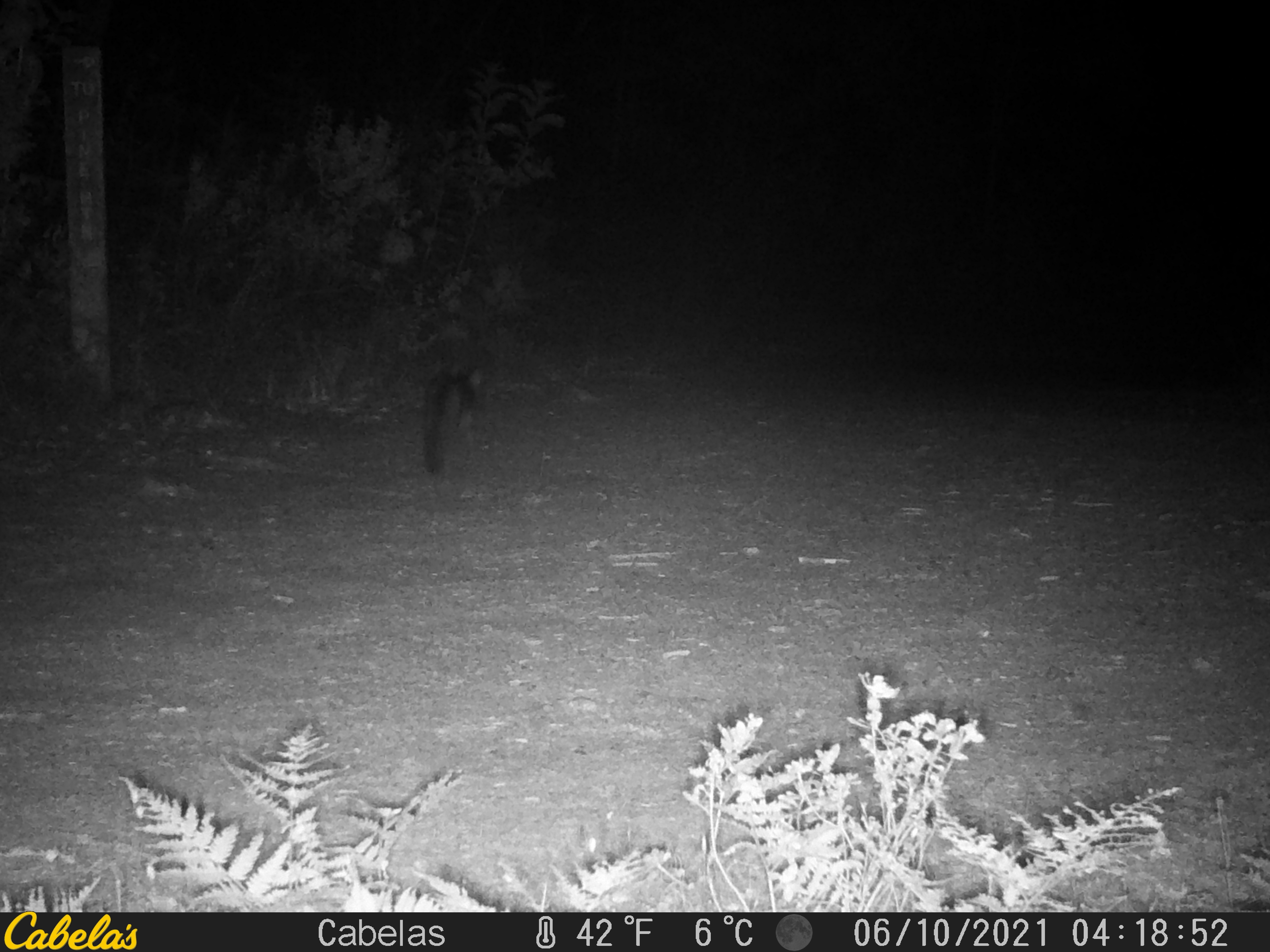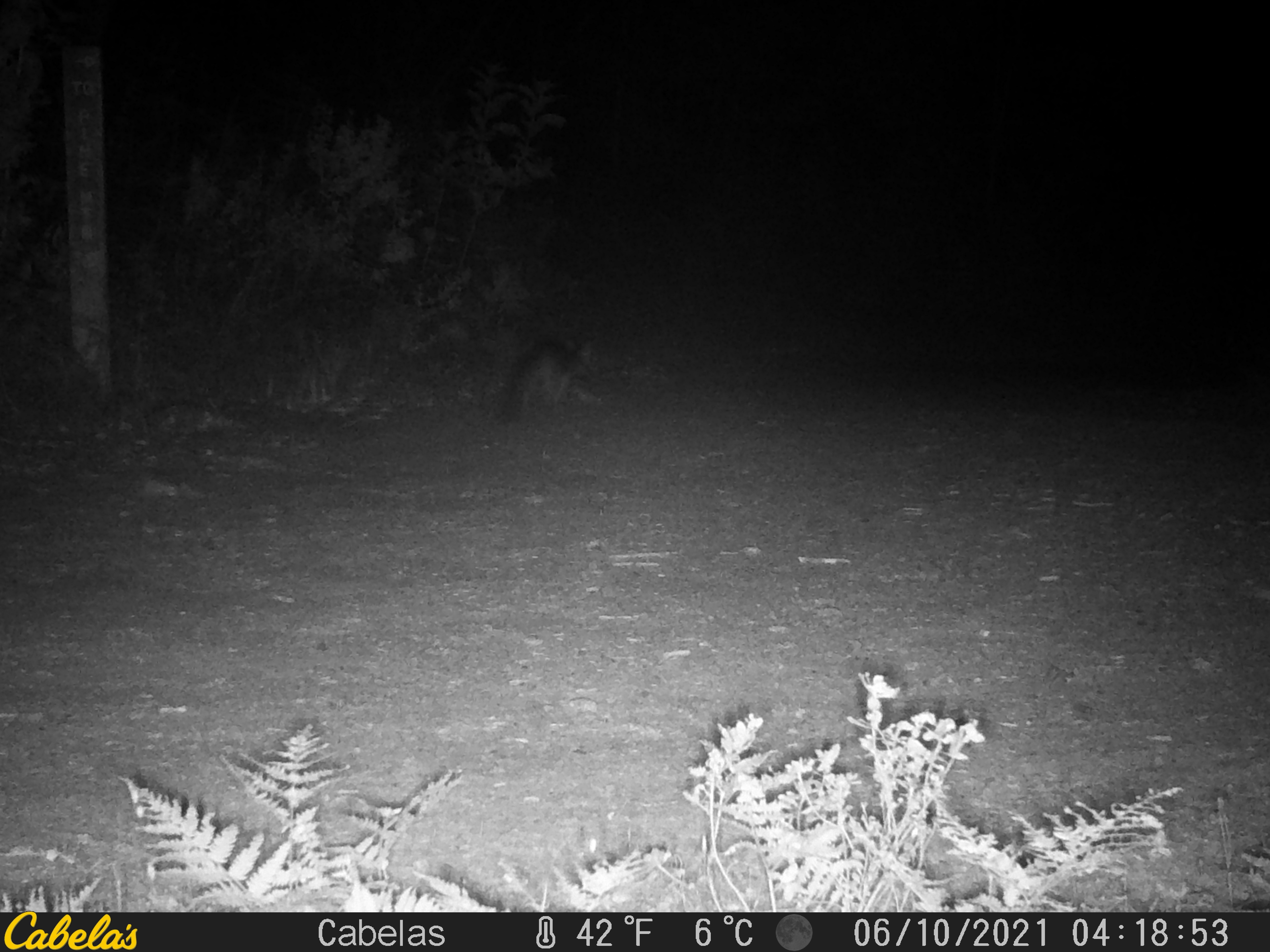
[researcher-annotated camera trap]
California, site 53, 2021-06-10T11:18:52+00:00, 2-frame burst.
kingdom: Animalia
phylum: Chordata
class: Mammalia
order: Carnivora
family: Canidae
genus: Urocyon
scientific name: Urocyon cinereoargenteus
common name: gray fox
Gray fox (Urocyon cinereoargenteus).